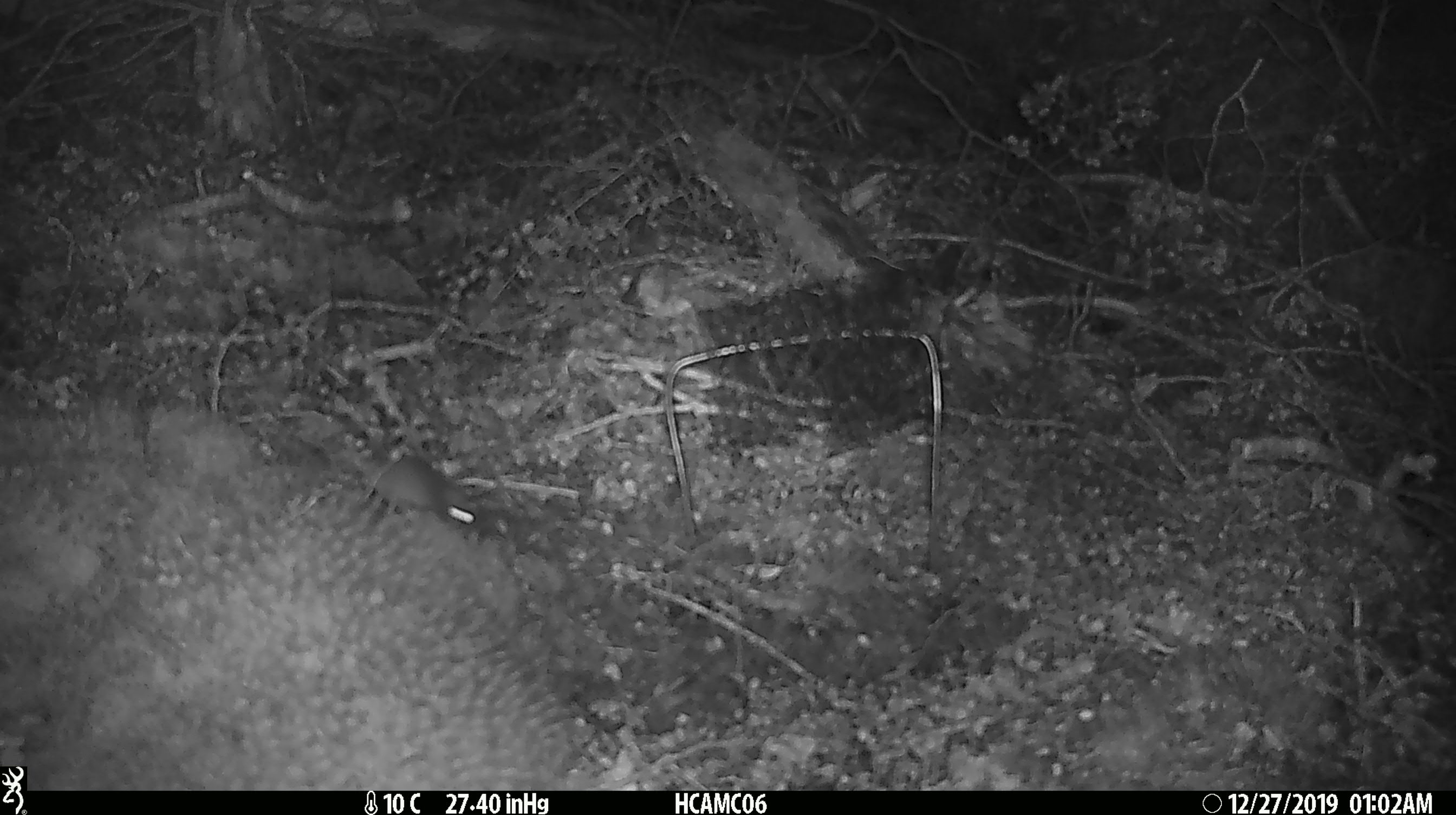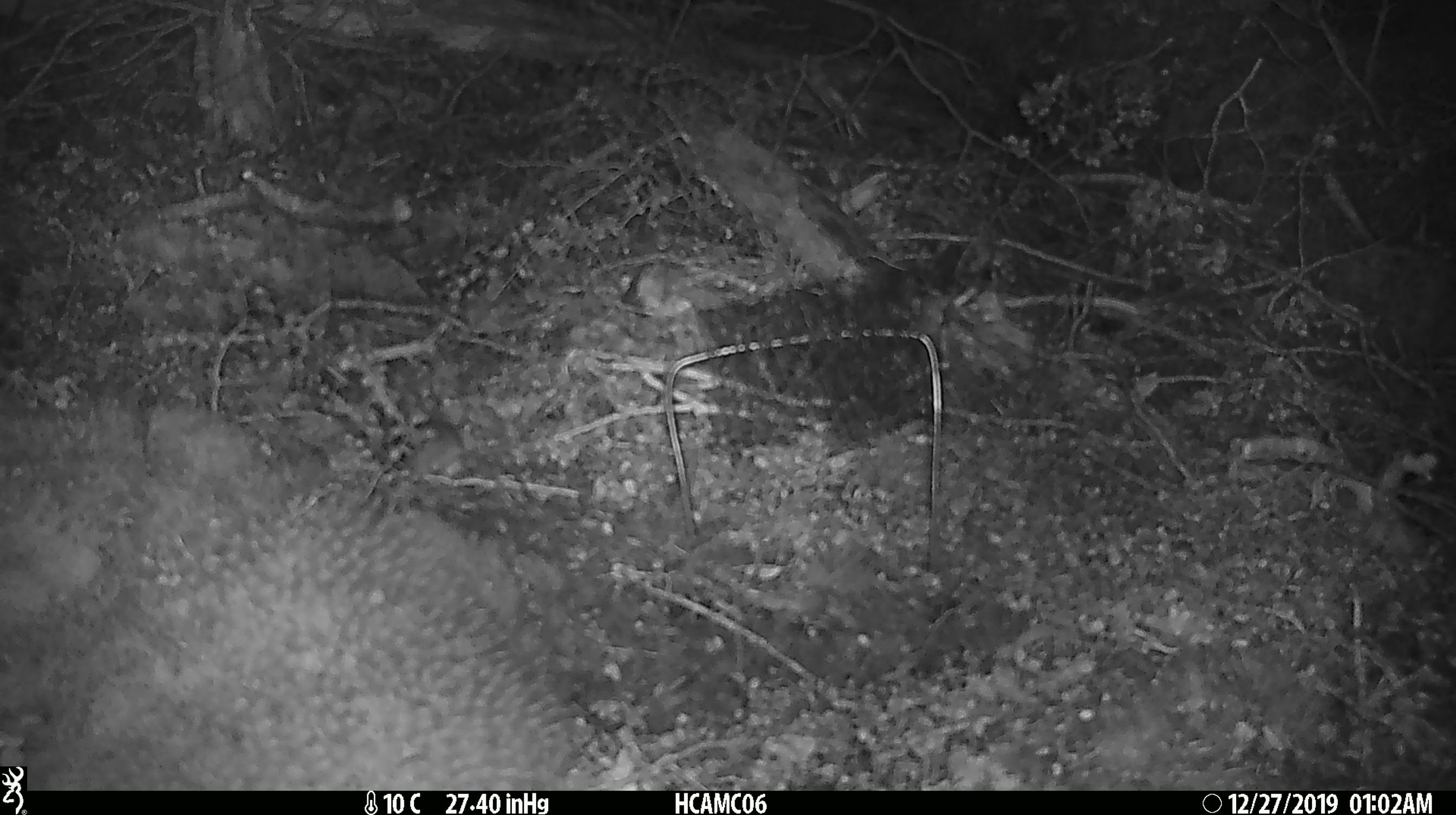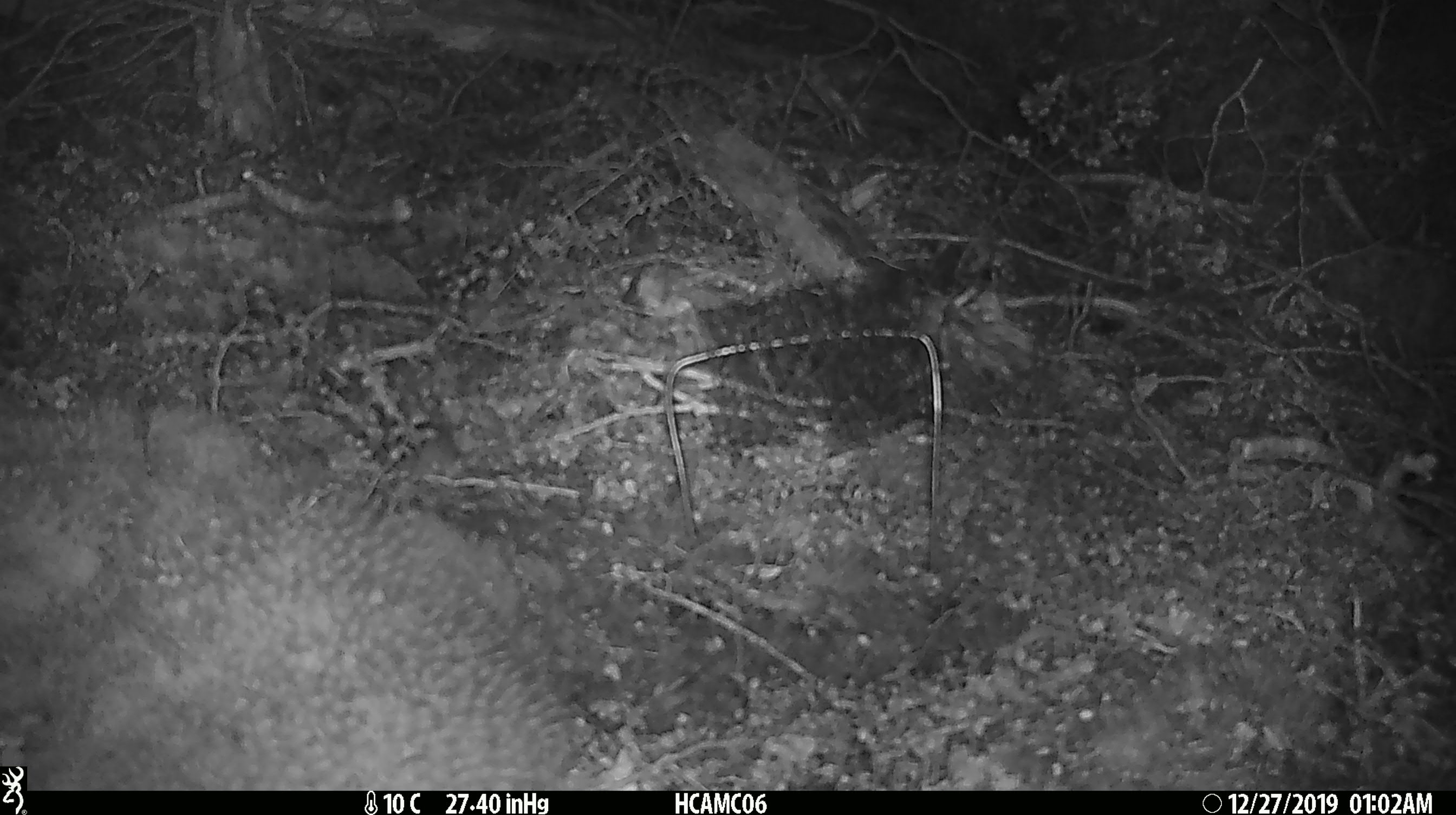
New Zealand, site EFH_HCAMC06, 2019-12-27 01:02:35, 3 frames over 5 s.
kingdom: Animalia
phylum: Chordata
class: Mammalia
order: Rodentia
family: Muridae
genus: Mus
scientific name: Mus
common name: mouse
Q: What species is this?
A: Mouse (Mus).